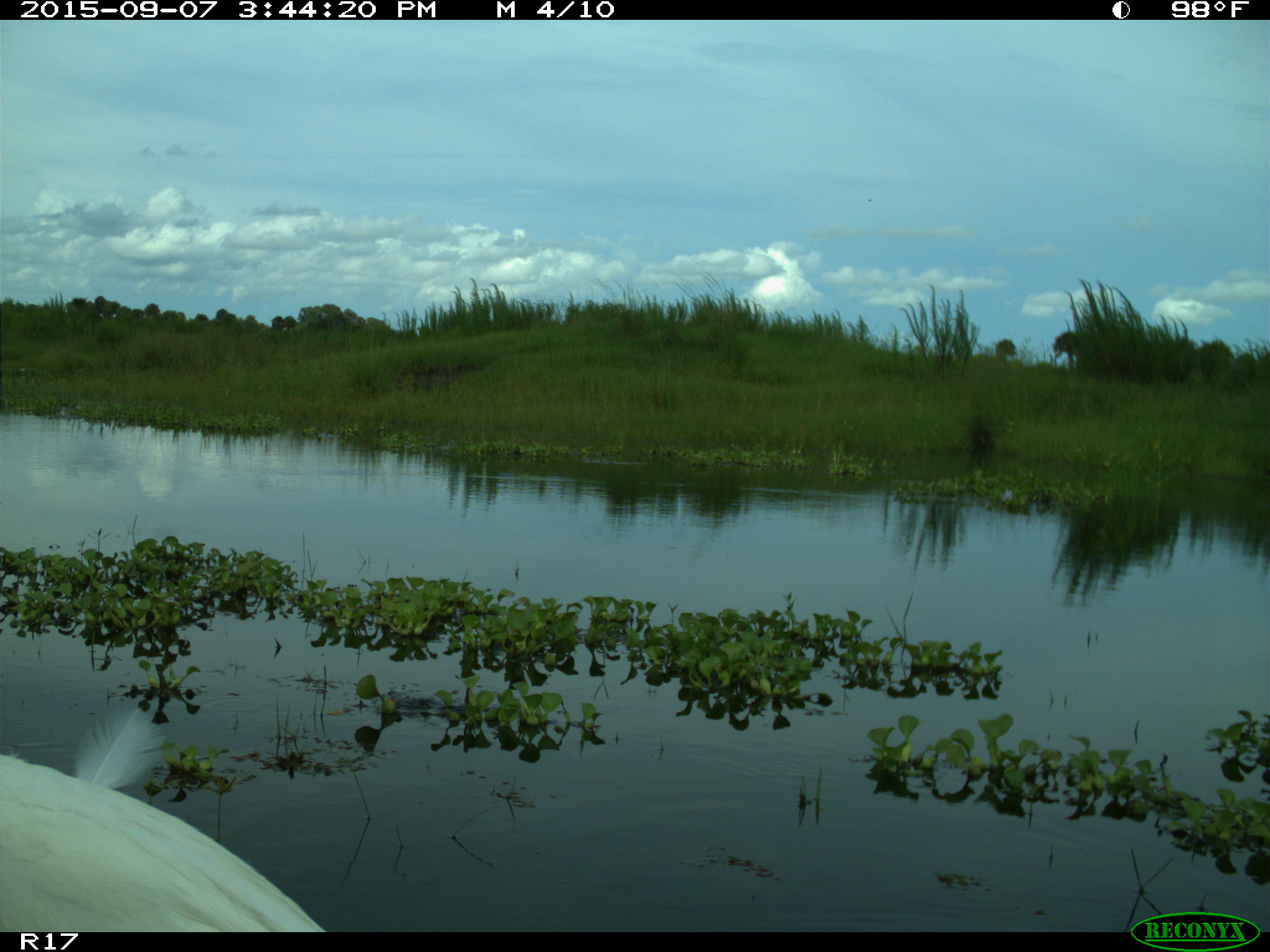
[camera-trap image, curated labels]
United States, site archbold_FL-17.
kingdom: Animalia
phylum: Chordata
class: Aves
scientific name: Aves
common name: birds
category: unidentified bird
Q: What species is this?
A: Unidentified bird (birds) (Aves).